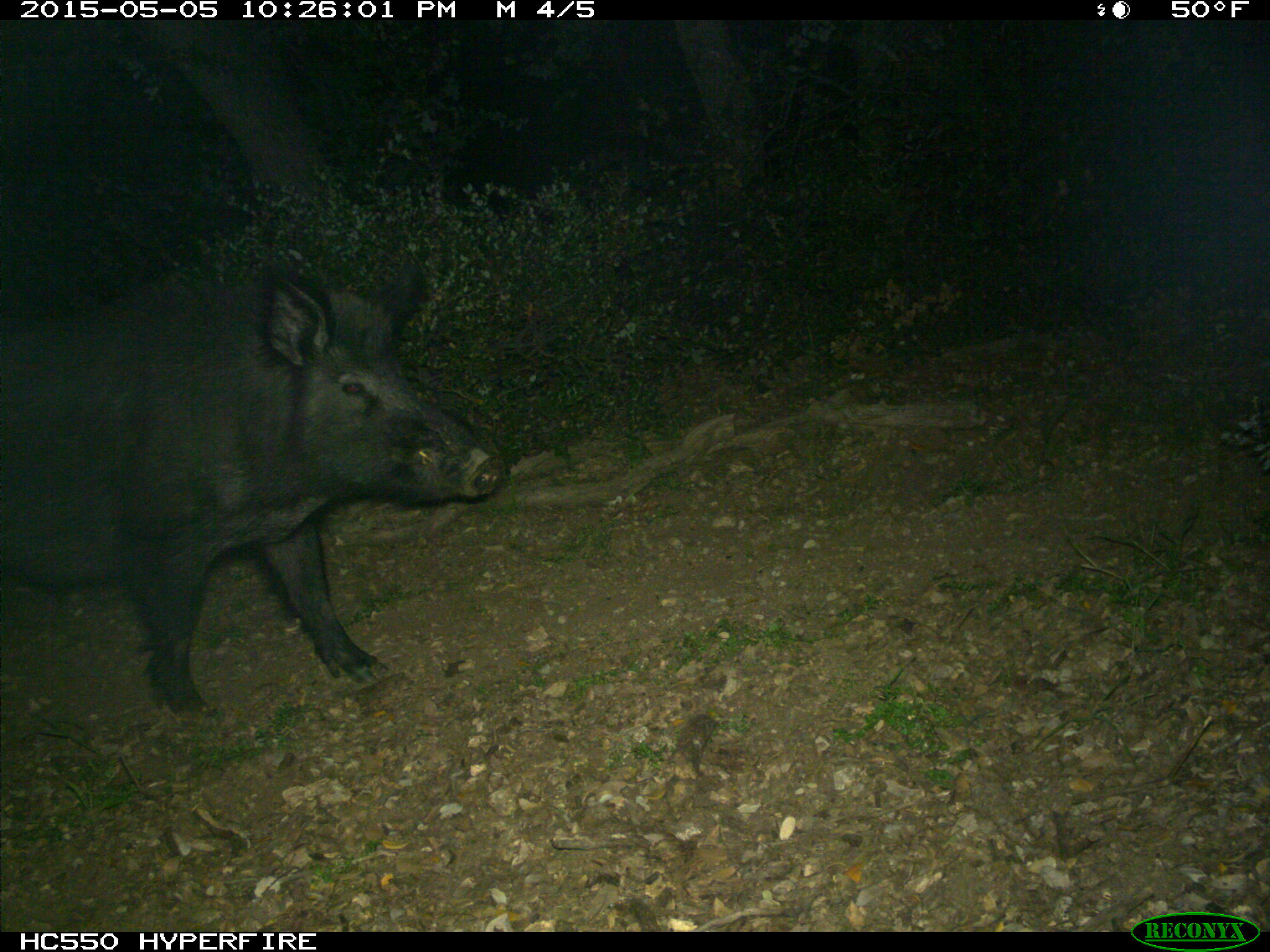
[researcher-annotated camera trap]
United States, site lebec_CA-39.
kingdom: Animalia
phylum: Chordata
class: Mammalia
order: Artiodactyla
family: Suidae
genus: Sus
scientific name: Sus scrofa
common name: wild boar